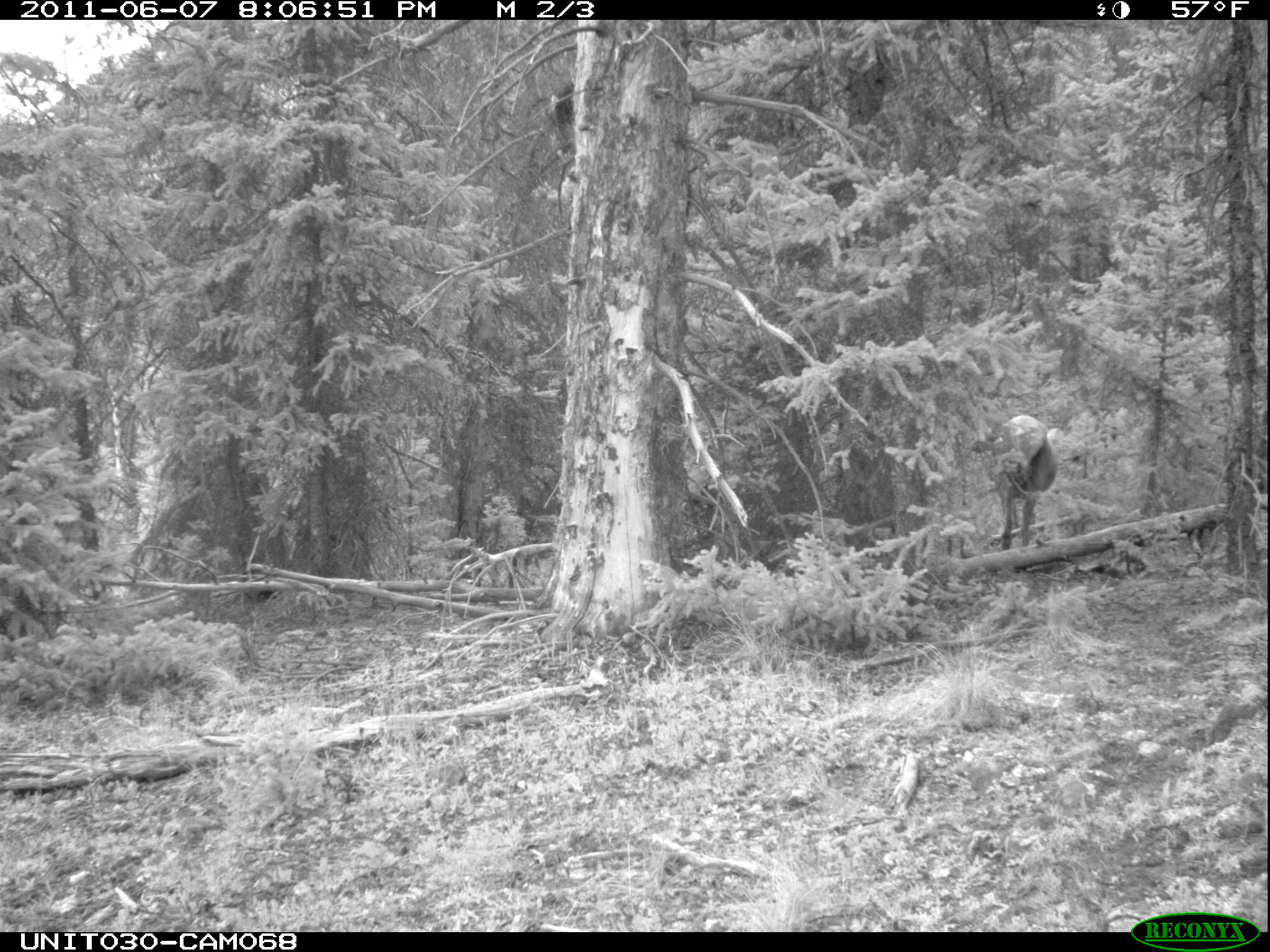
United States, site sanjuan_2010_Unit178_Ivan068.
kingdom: Animalia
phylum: Chordata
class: Mammalia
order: Artiodactyla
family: Cervidae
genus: Cervus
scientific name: Cervus elaphus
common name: red deer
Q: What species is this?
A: Cervus elaphus (red deer).